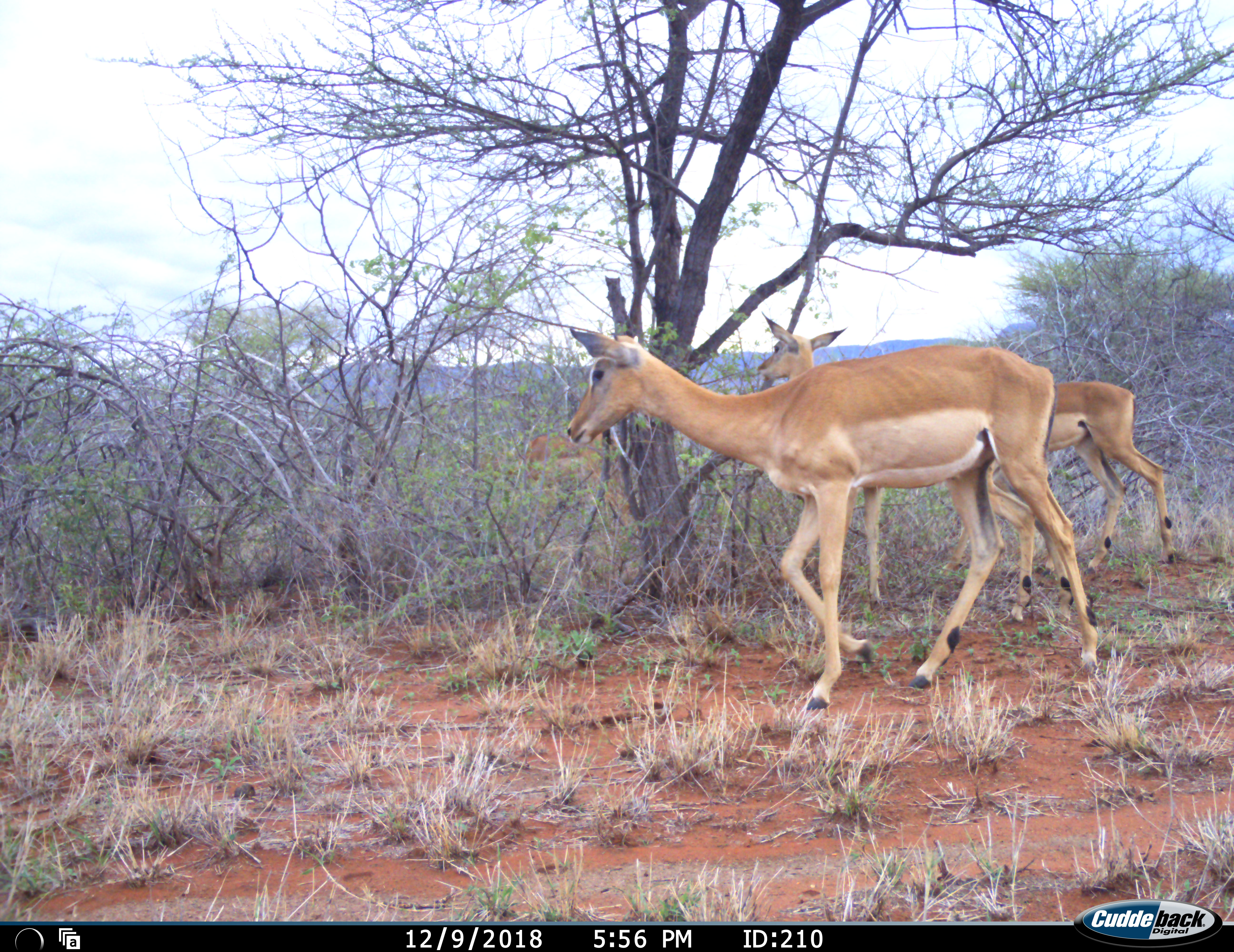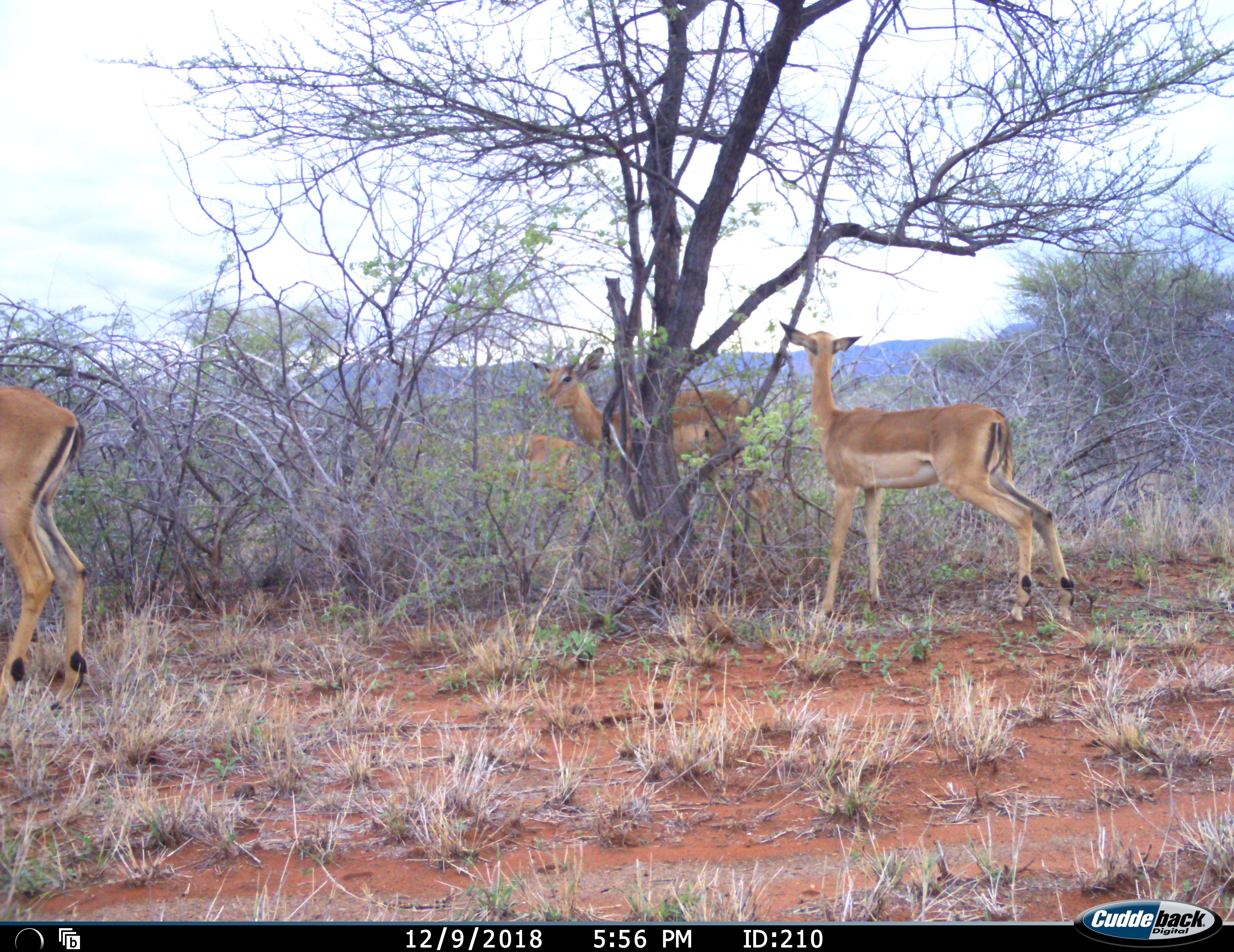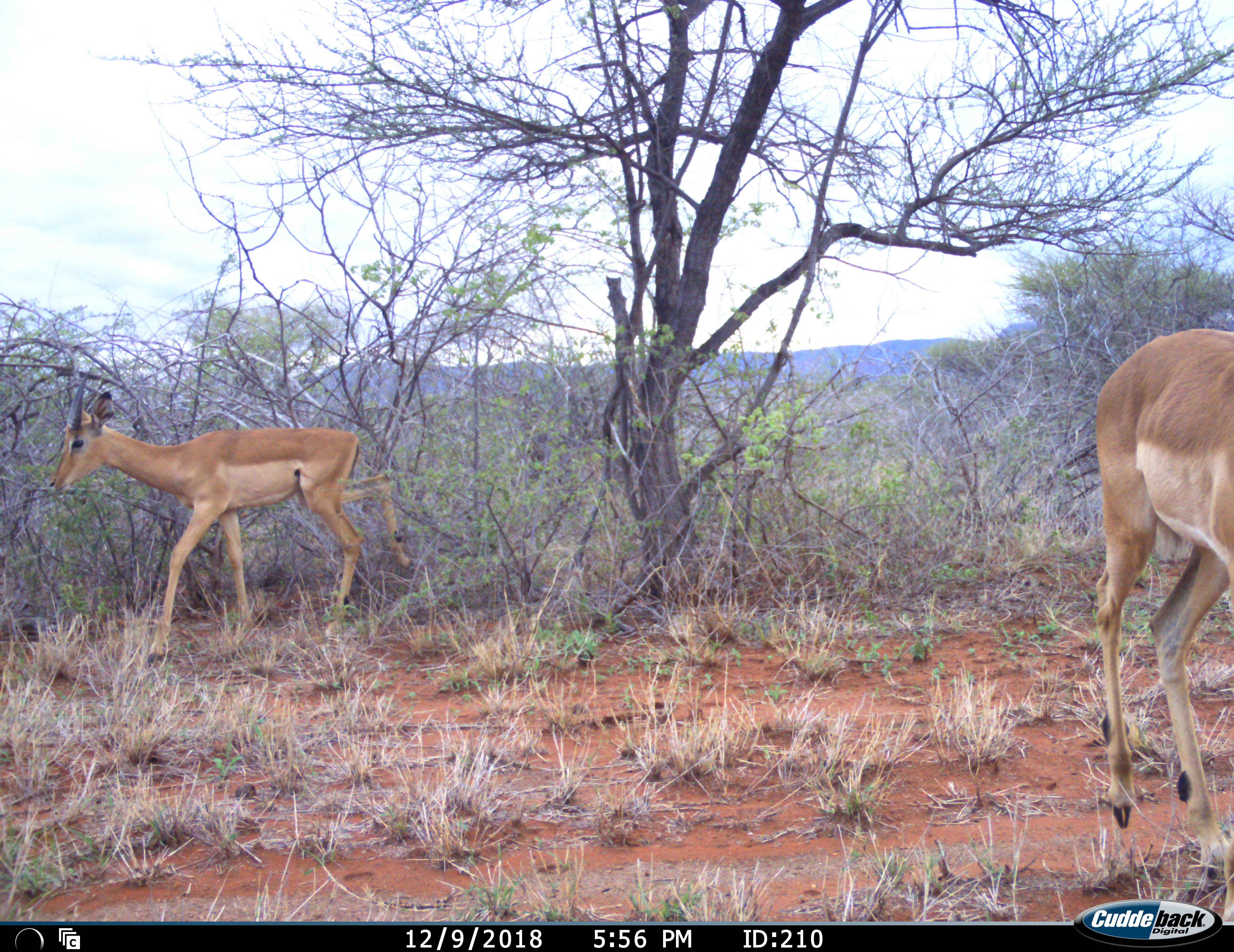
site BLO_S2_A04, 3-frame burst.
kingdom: Animalia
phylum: Chordata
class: Mammalia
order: Artiodactyla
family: Bovidae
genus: Aepyceros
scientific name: Aepyceros melampus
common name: impala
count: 4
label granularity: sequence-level